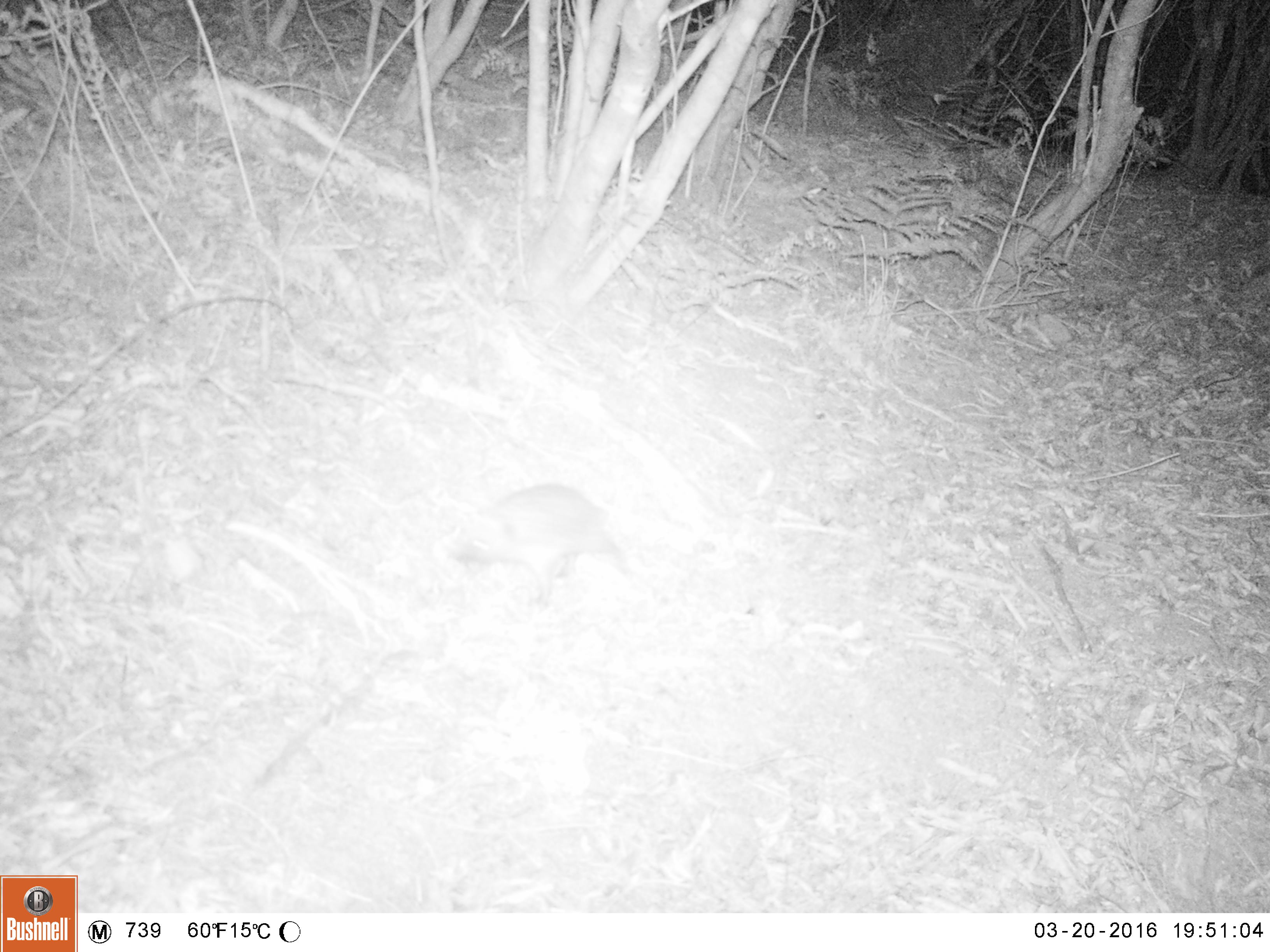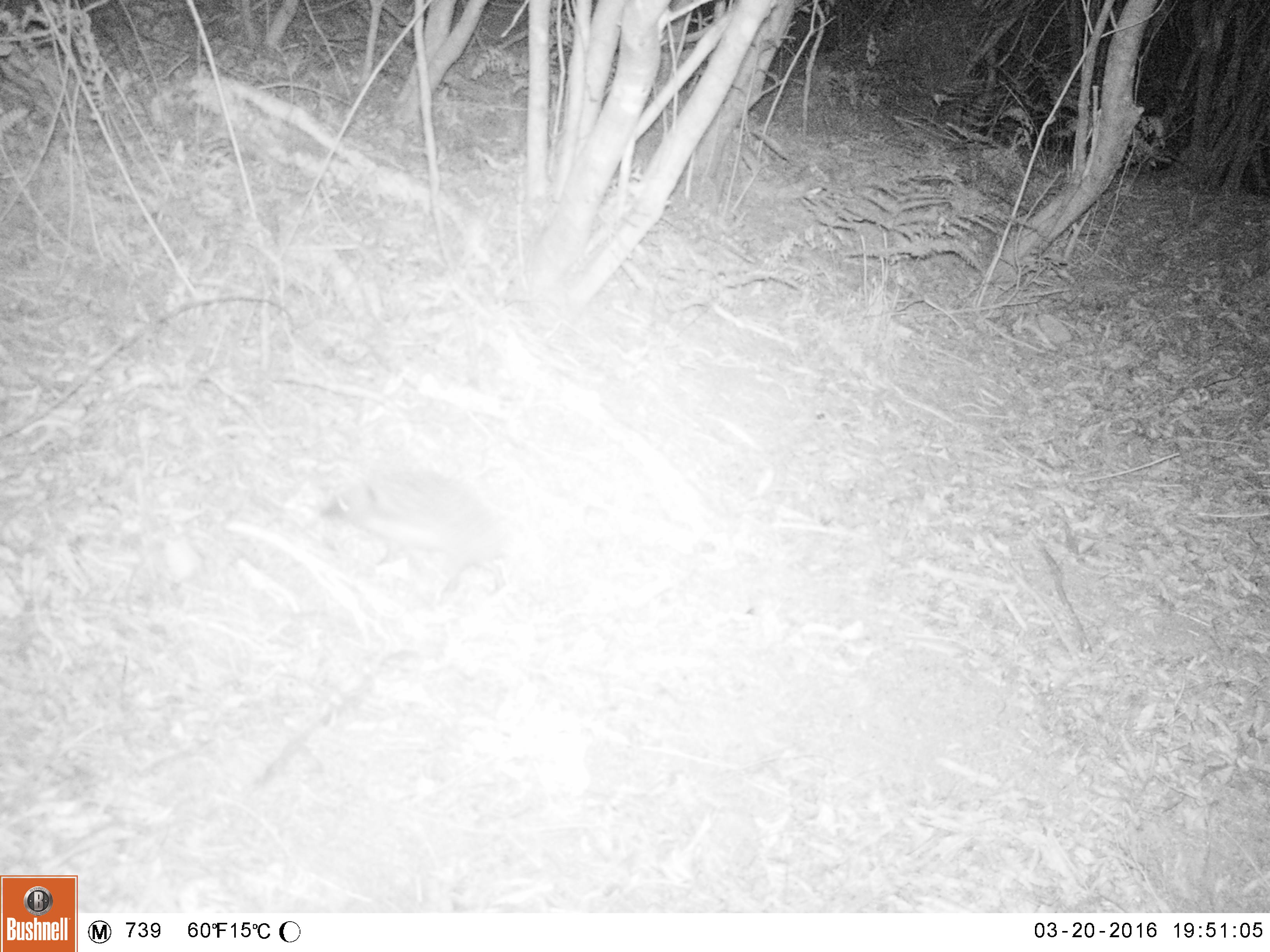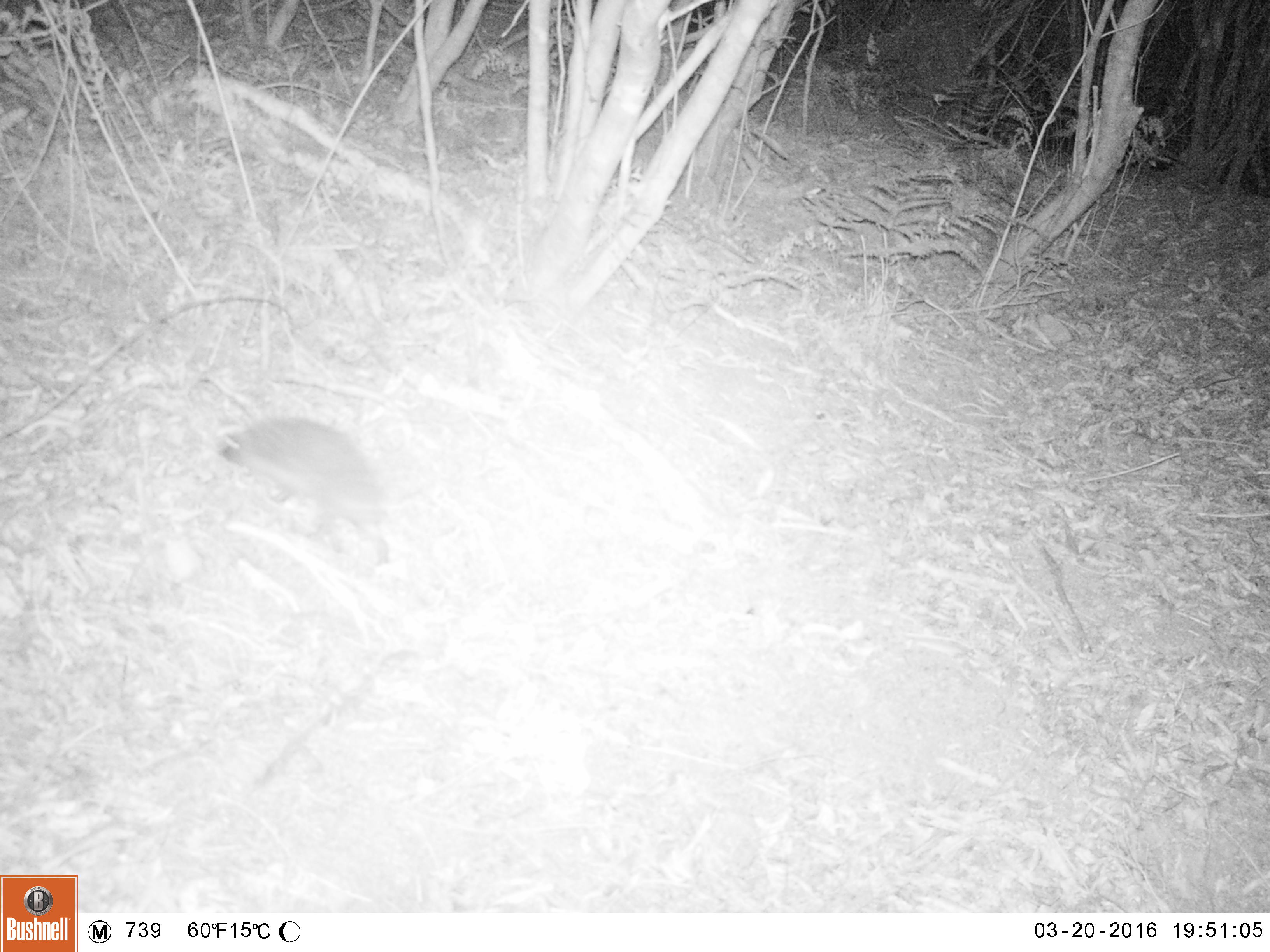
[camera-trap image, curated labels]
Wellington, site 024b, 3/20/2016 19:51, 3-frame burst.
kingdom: Animalia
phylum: Chordata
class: Mammalia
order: Eulipotyphla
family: Erinaceidae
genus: Erinaceus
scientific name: Erinaceus europaeus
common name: hedgehog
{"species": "hedgehog (Erinaceus europaeus)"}